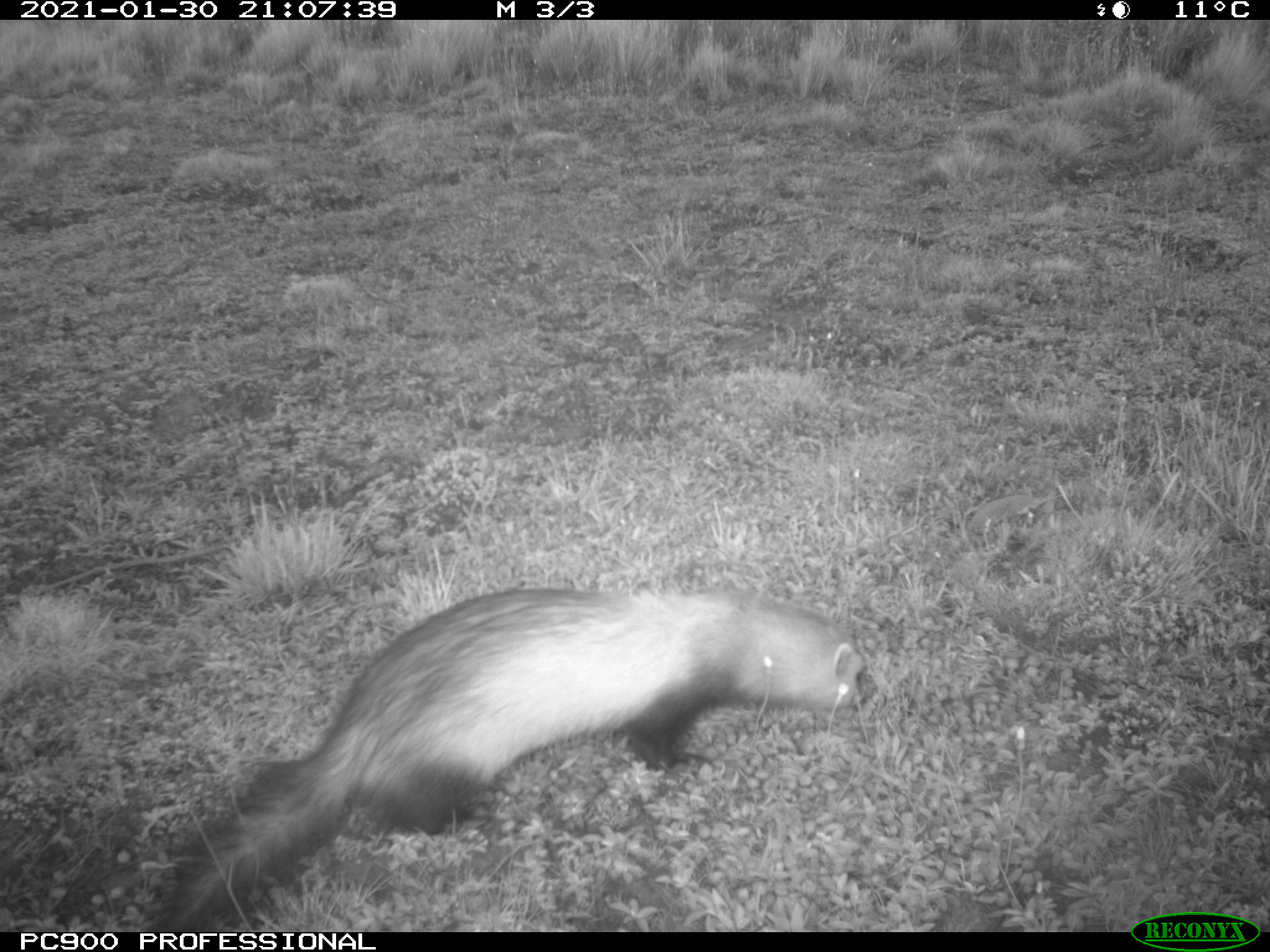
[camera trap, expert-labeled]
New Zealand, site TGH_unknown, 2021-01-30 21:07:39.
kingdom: Animalia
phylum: Chordata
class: Mammalia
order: Carnivora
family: Mustelidae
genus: Mustela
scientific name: Mustela furo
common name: ferret